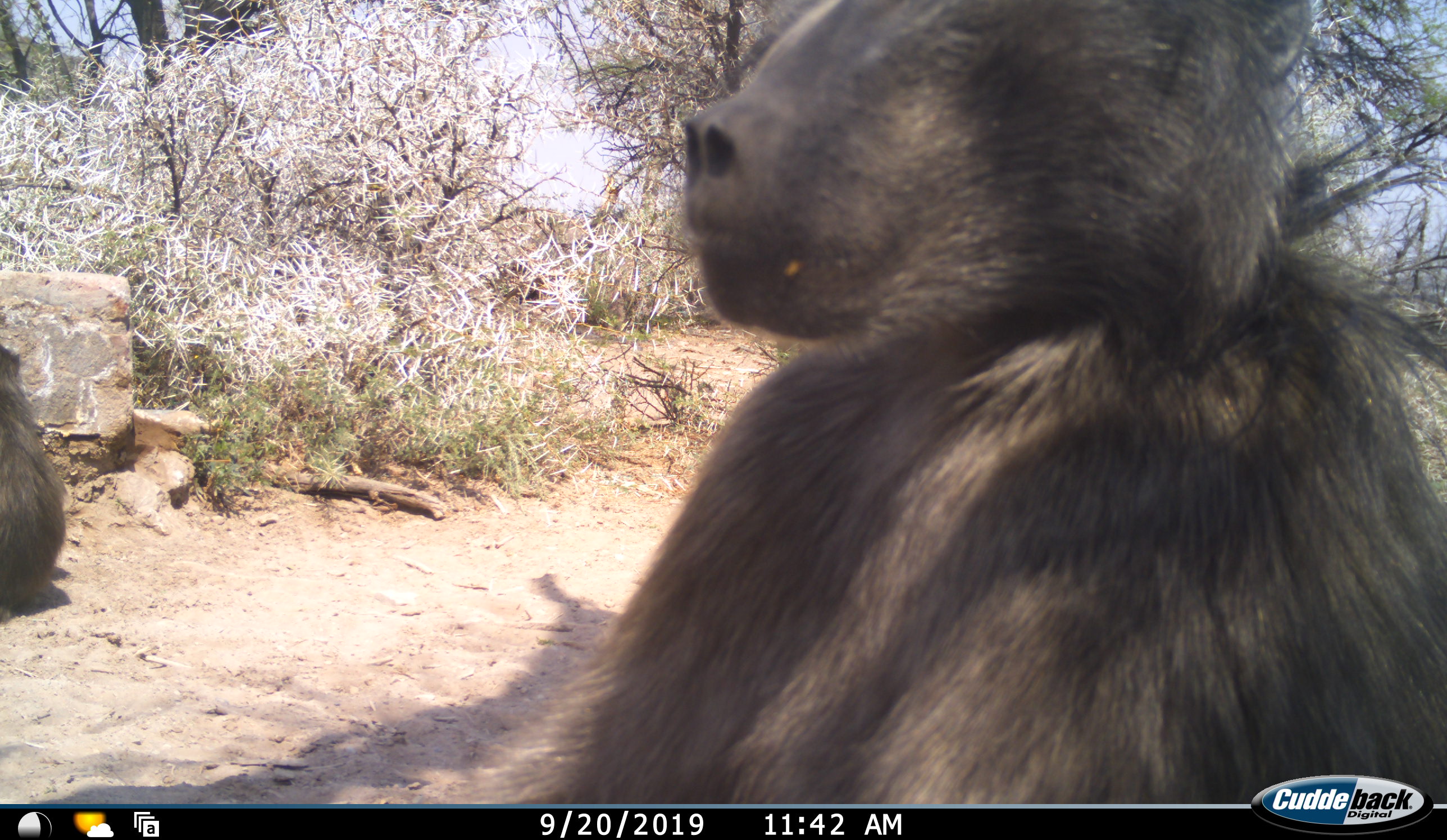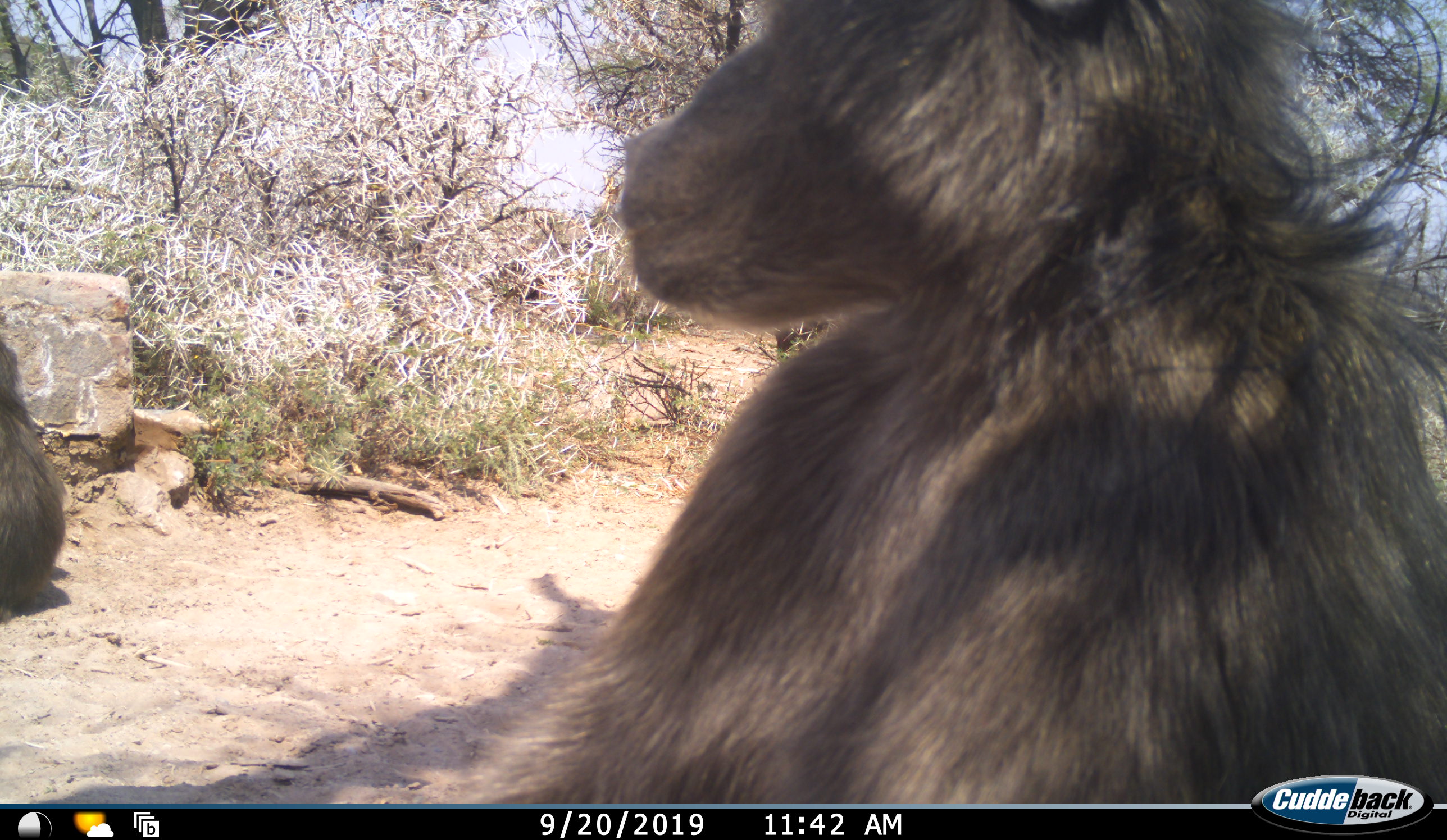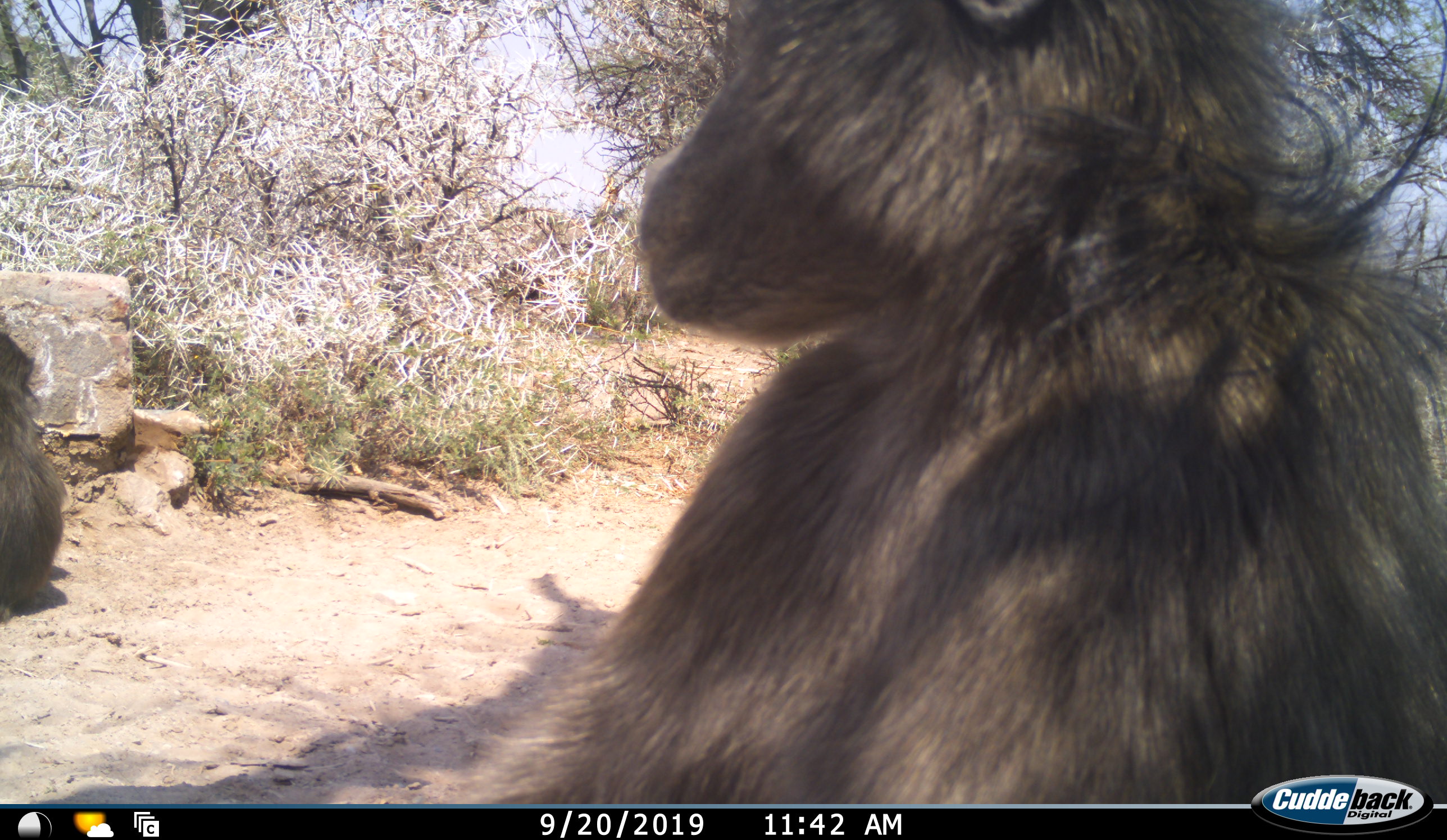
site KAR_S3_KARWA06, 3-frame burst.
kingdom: Animalia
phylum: Chordata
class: Mammalia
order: Primates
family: Cercopithecidae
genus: Papio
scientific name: Papio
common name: baboon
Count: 2.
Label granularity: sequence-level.